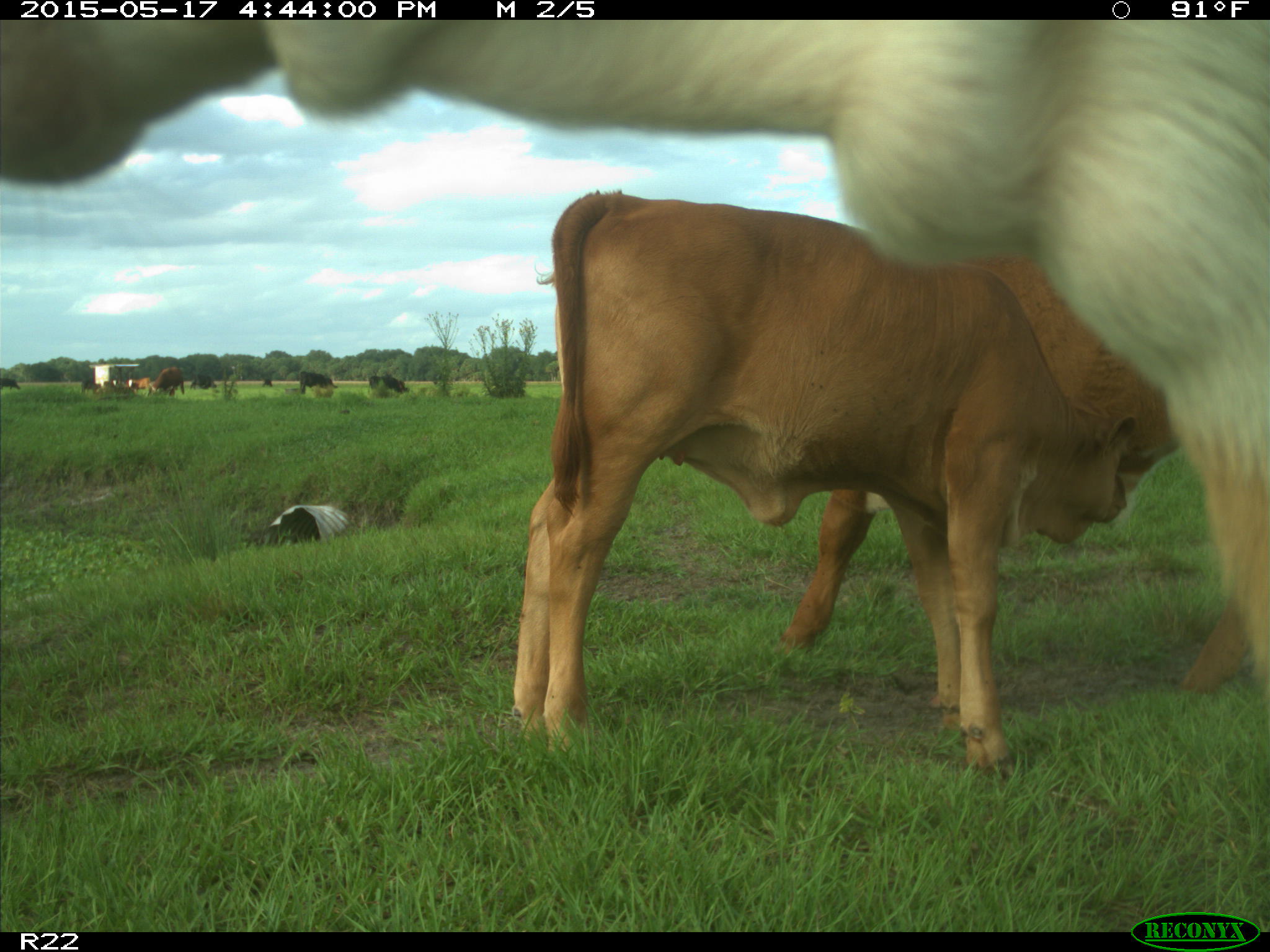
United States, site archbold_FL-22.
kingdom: Animalia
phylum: Chordata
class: Mammalia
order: Artiodactyla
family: Bovidae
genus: Bos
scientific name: Bos taurus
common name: domestic cow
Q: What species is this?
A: Bos taurus (domestic cow).